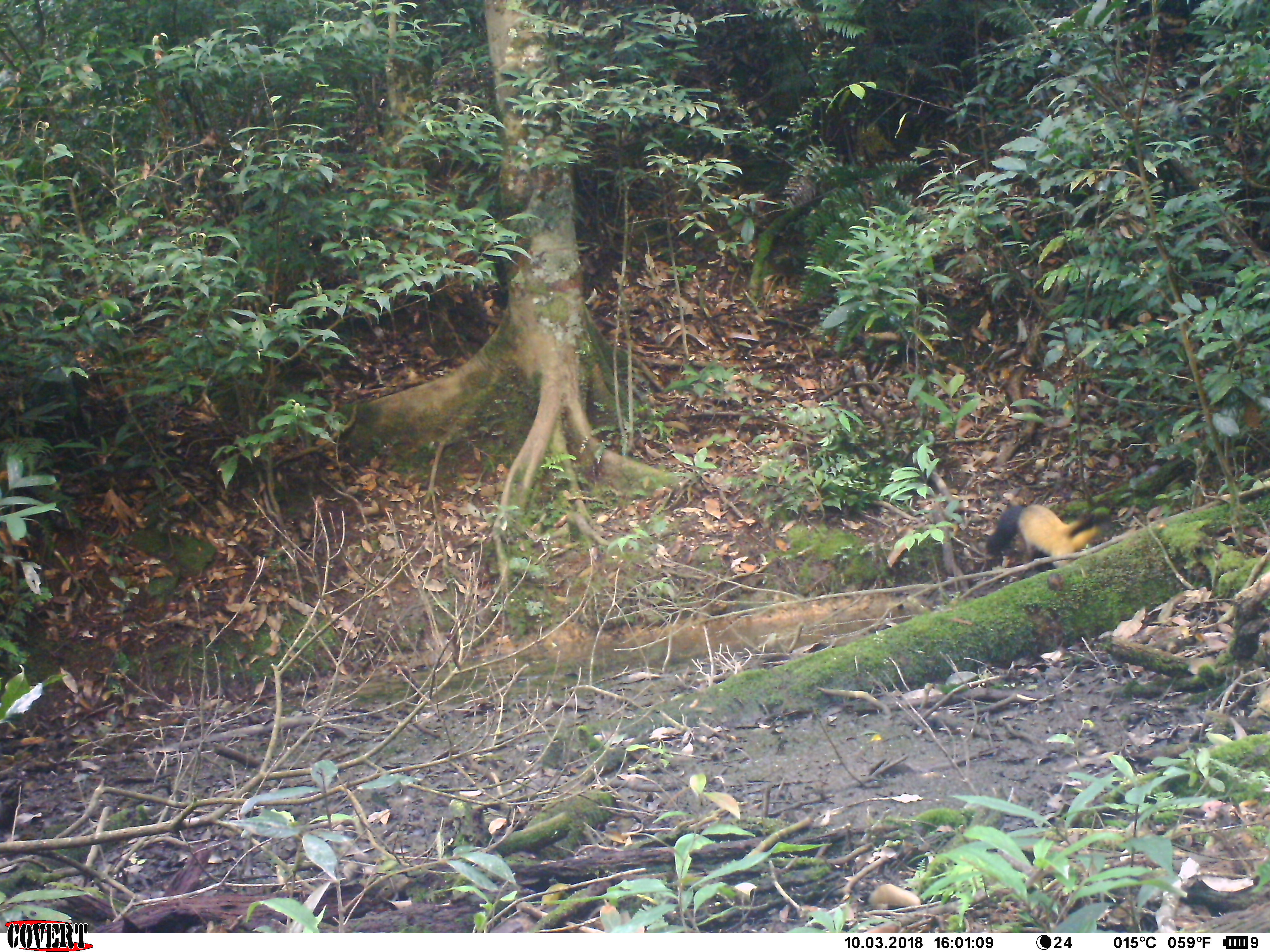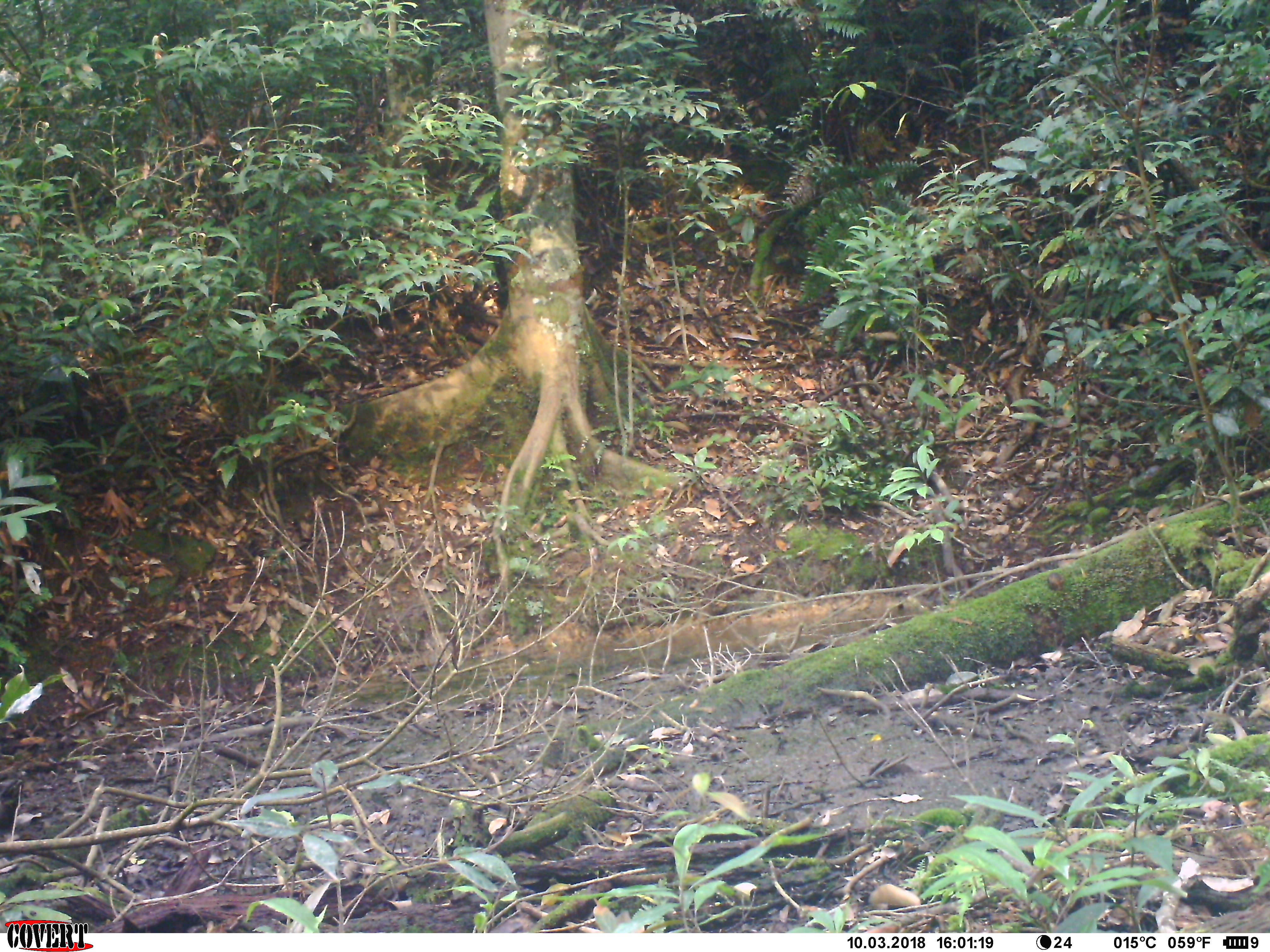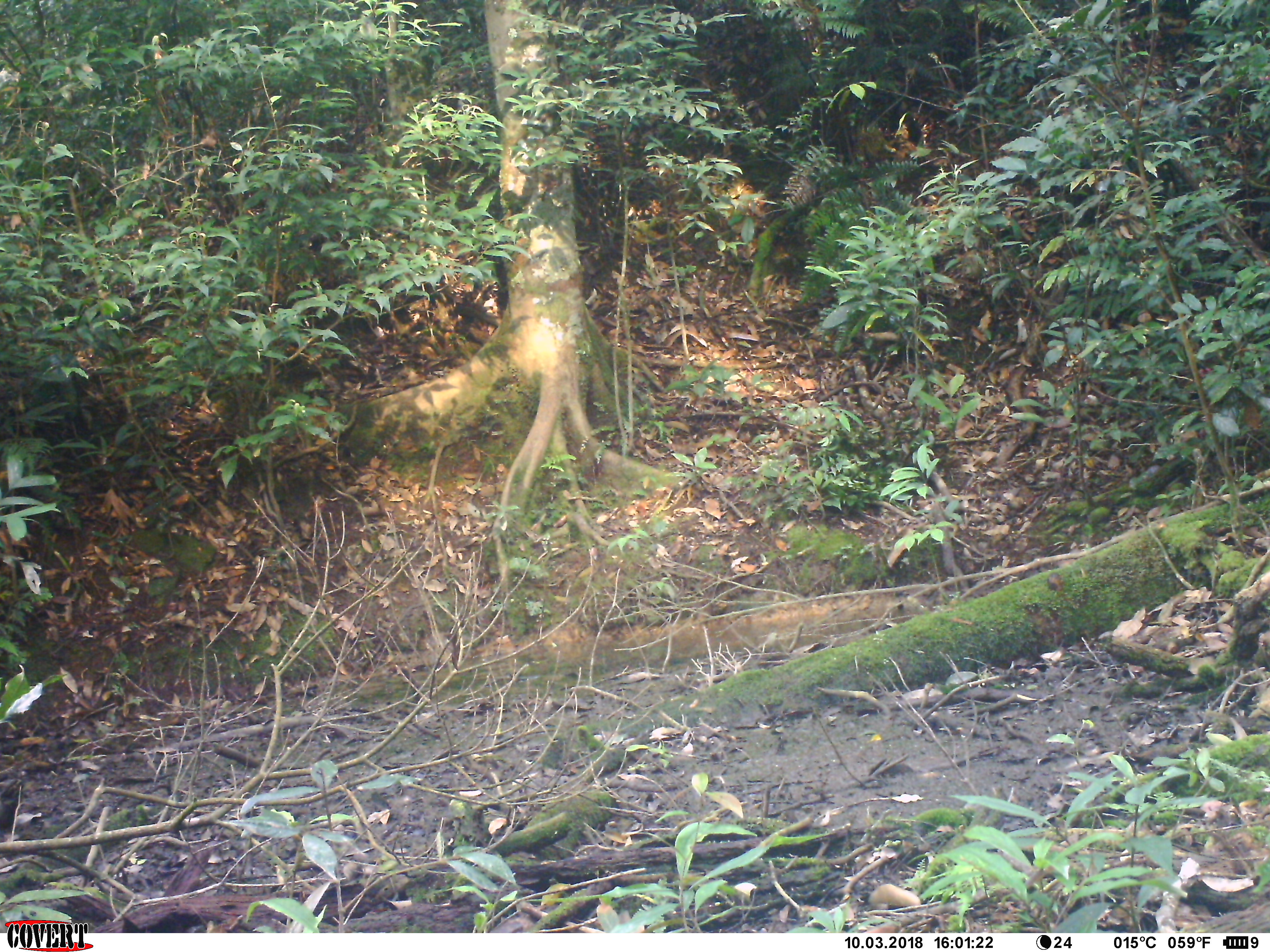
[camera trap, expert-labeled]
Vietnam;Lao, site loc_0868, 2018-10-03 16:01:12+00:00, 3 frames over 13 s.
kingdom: Animalia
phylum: Chordata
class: Mammalia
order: Carnivora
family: Mustelidae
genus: Martes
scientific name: Martes flavigula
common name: yellow-throated marten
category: yellow throated marten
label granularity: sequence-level